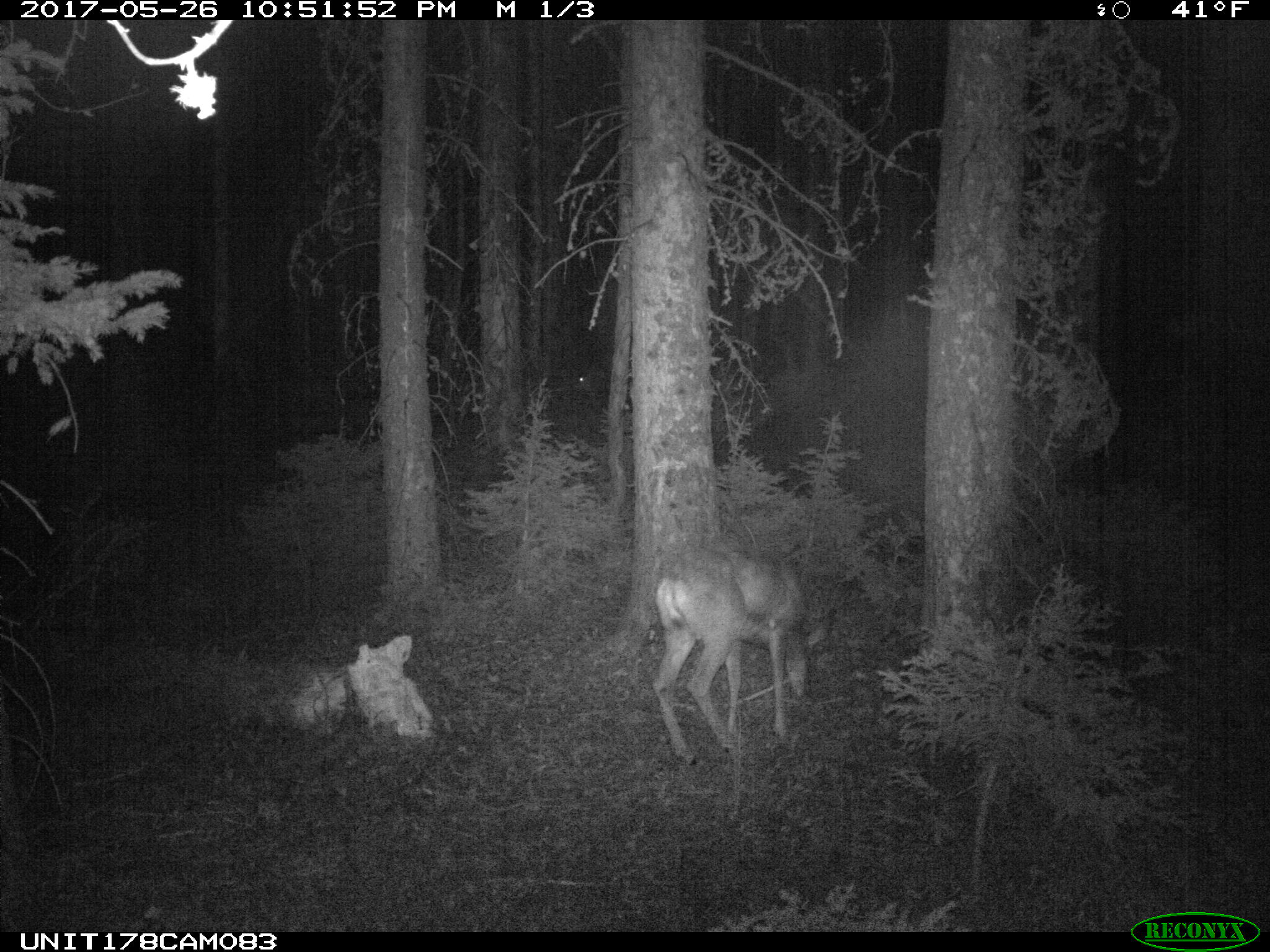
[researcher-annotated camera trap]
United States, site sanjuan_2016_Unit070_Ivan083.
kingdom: Animalia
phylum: Chordata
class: Mammalia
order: Artiodactyla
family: Cervidae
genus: Odocoileus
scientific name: Odocoileus hemionus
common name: mule deer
Odocoileus hemionus (mule deer).